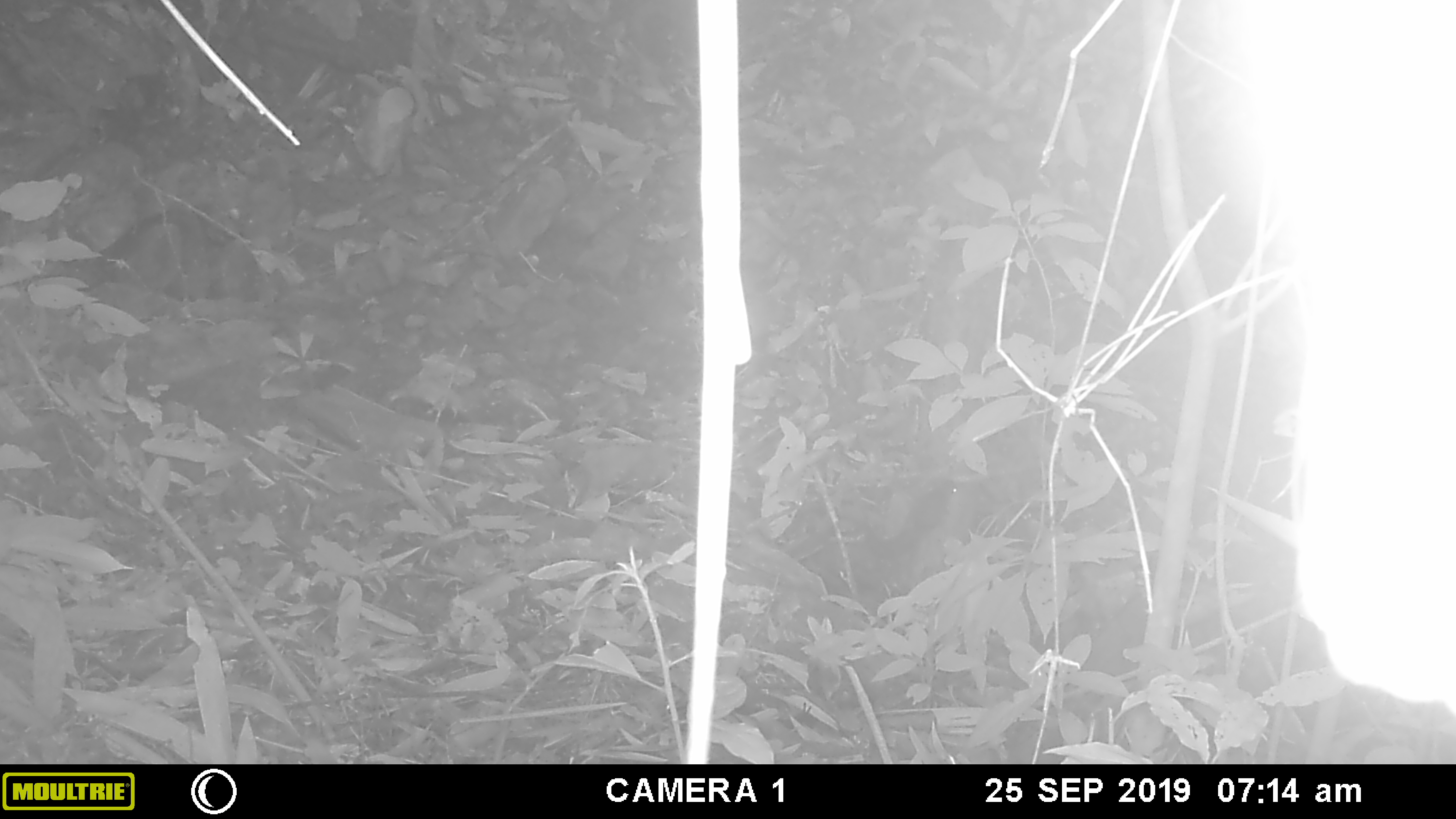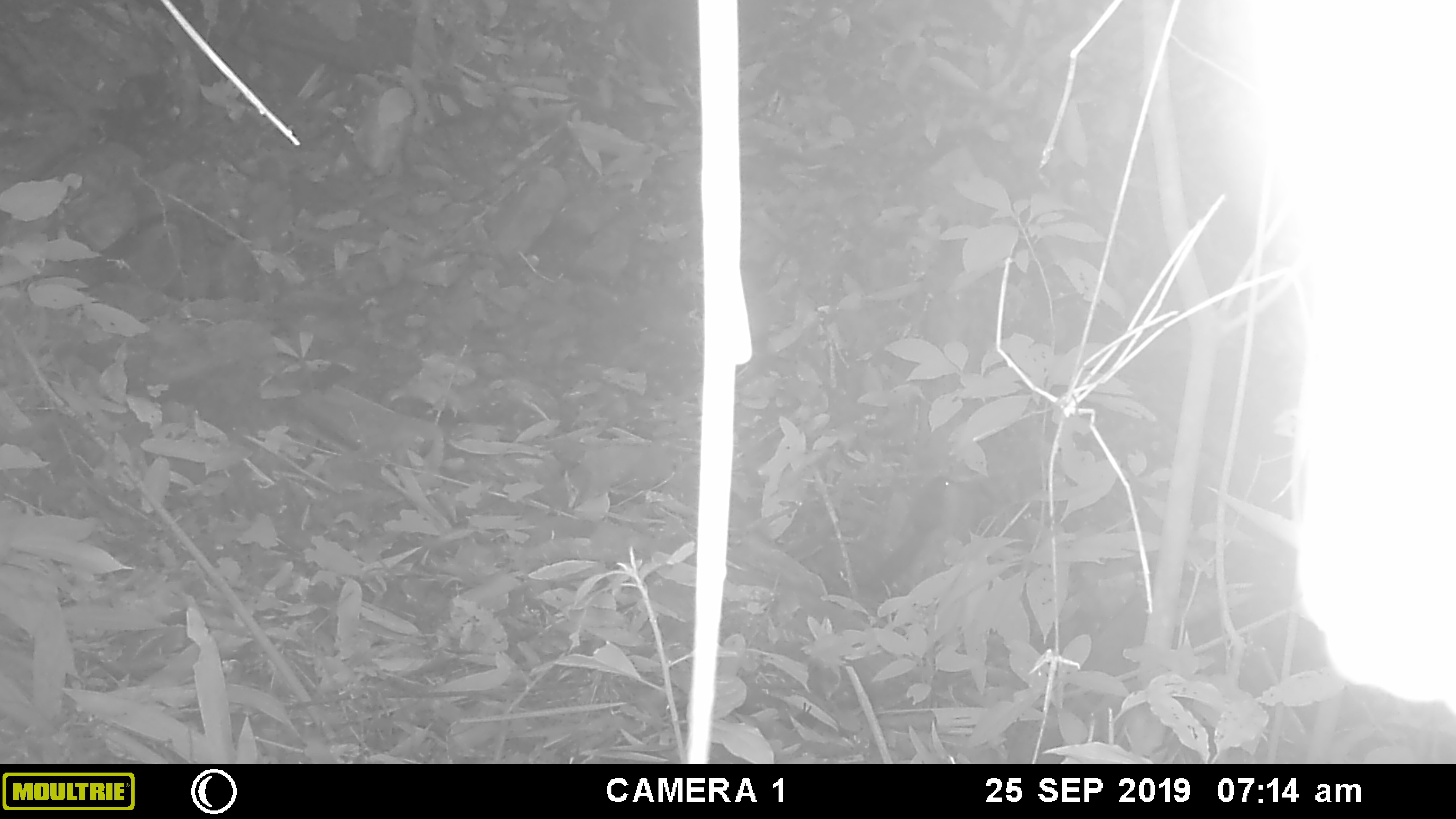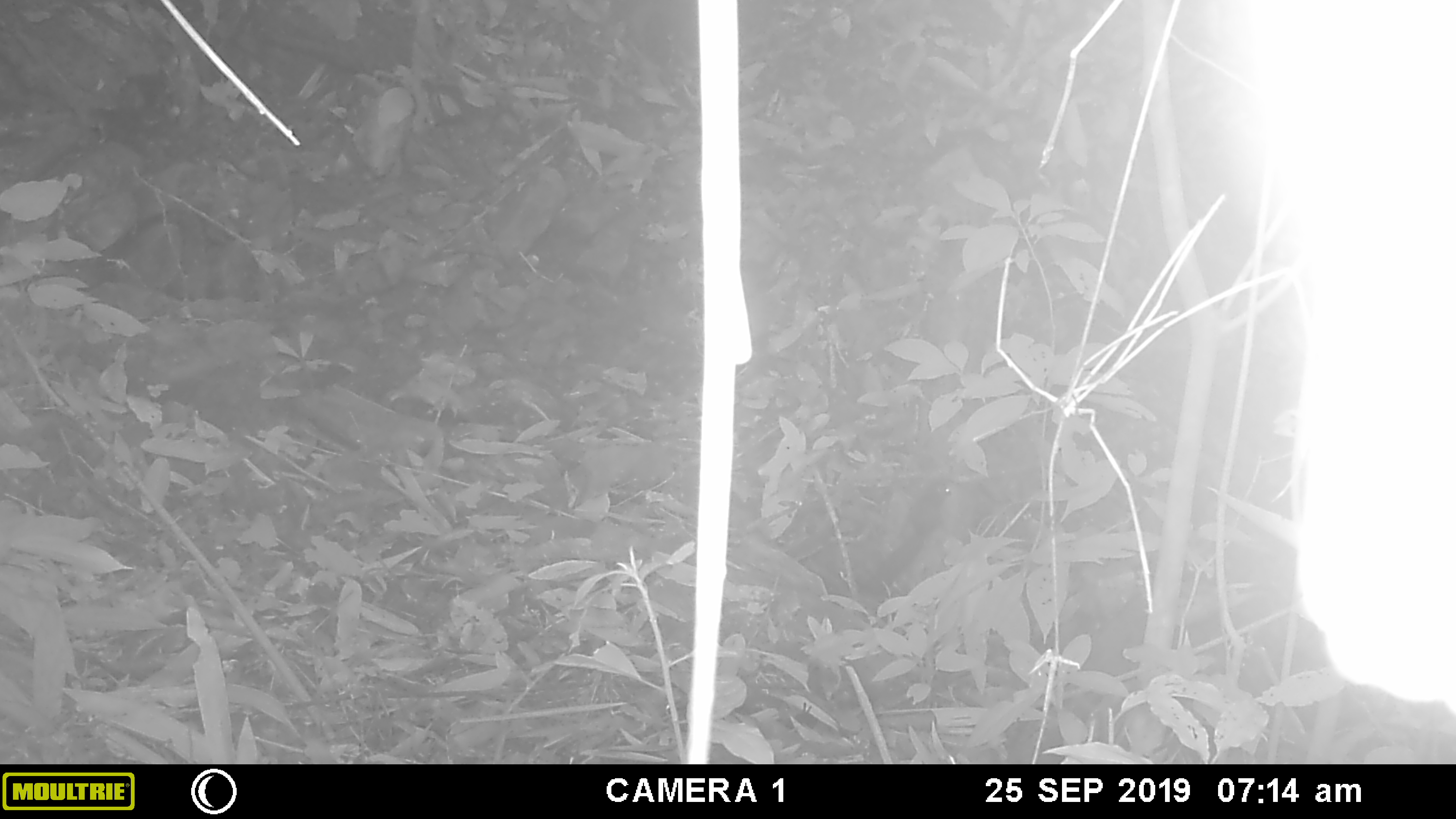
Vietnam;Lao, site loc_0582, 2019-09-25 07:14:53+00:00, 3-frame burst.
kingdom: Animalia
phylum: Chordata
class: Mammalia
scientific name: Mammalia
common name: mammal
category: unidentified small mammal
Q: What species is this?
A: Unidentified small mammal (mammal) (Mammalia).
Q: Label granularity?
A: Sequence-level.